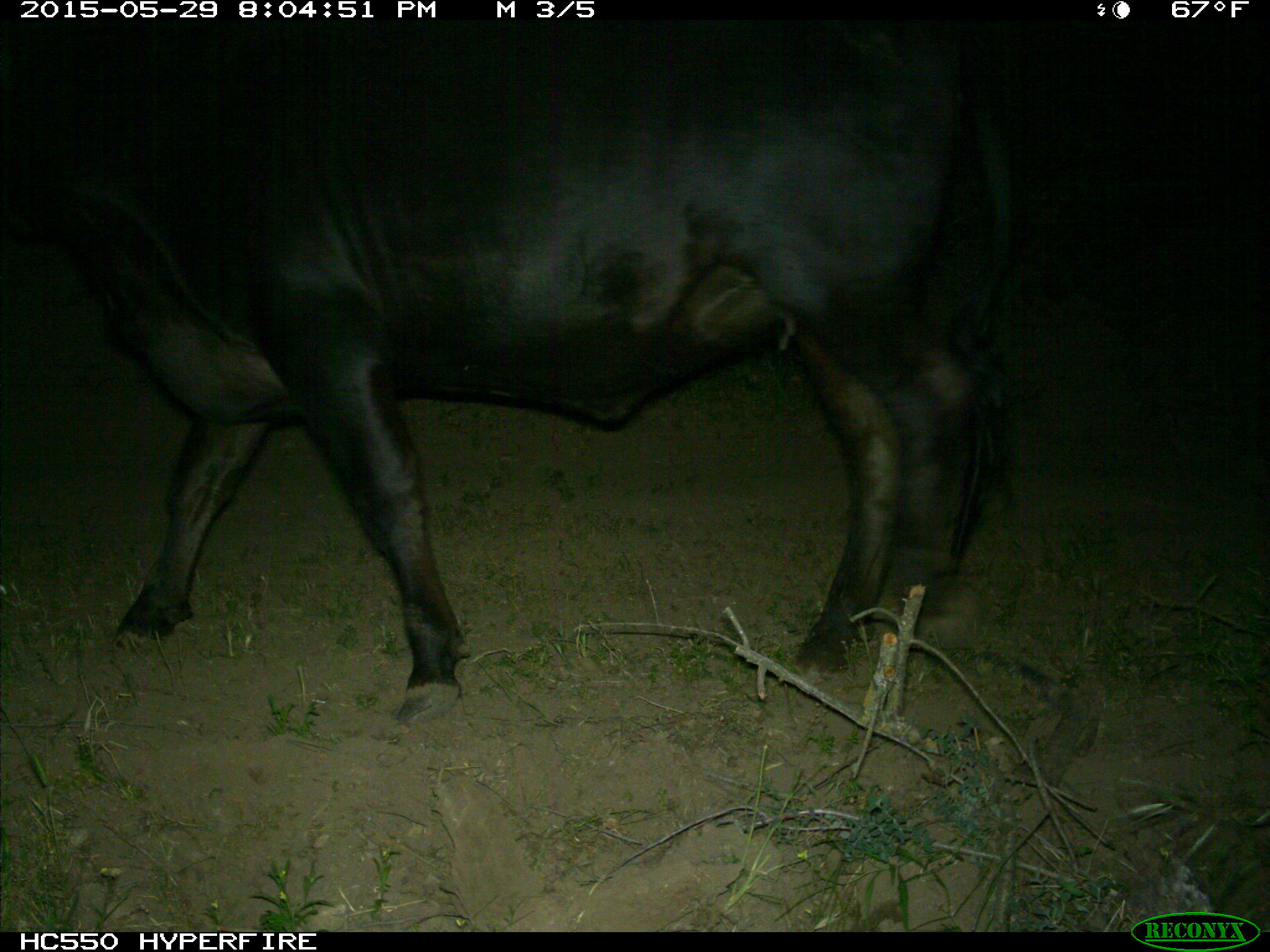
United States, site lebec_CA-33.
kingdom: Animalia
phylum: Chordata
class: Mammalia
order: Artiodactyla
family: Bovidae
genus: Bos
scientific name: Bos taurus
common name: domestic cow